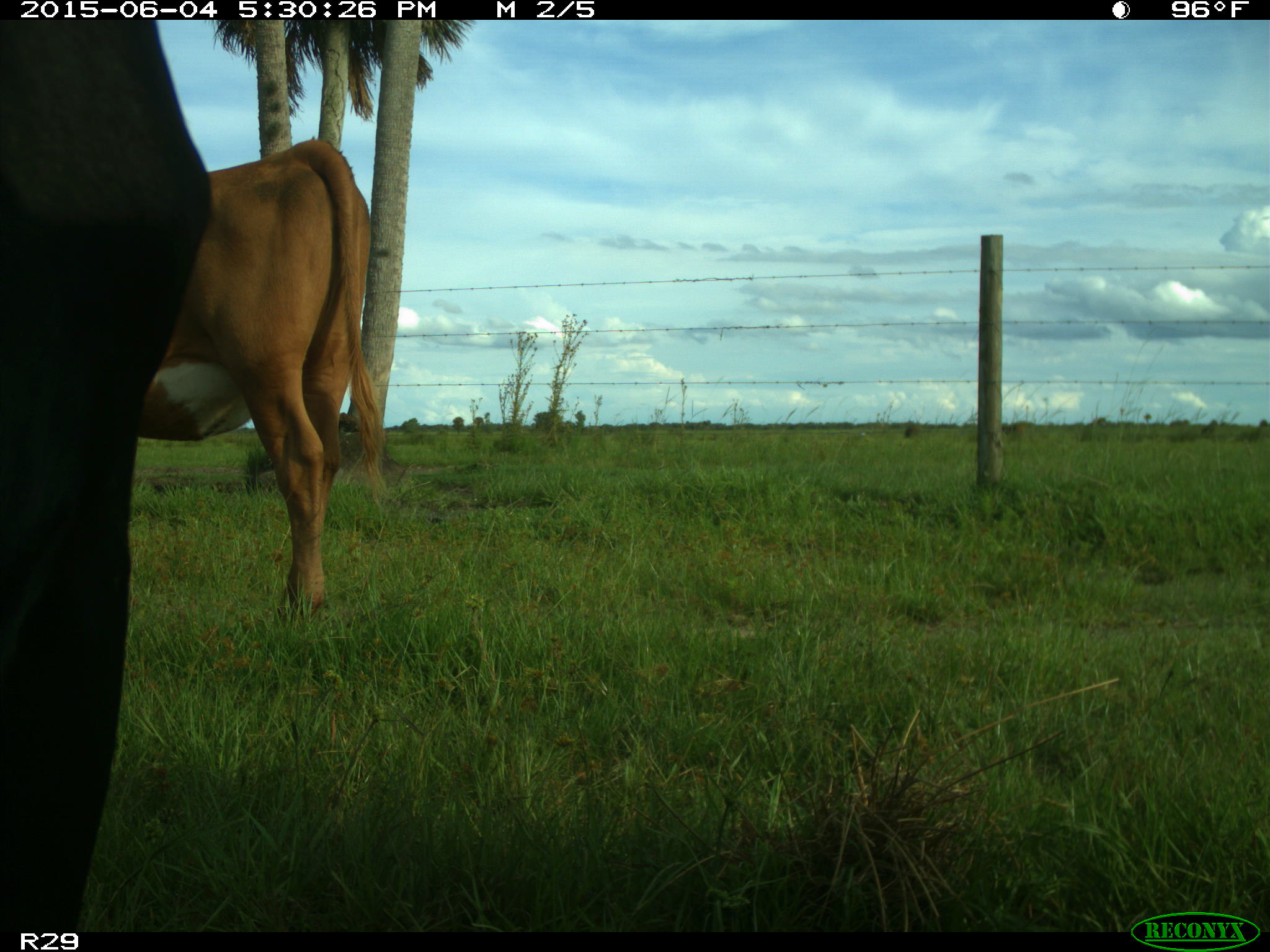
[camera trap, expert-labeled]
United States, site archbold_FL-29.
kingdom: Animalia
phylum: Chordata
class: Mammalia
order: Artiodactyla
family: Bovidae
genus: Bos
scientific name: Bos taurus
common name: domestic cow